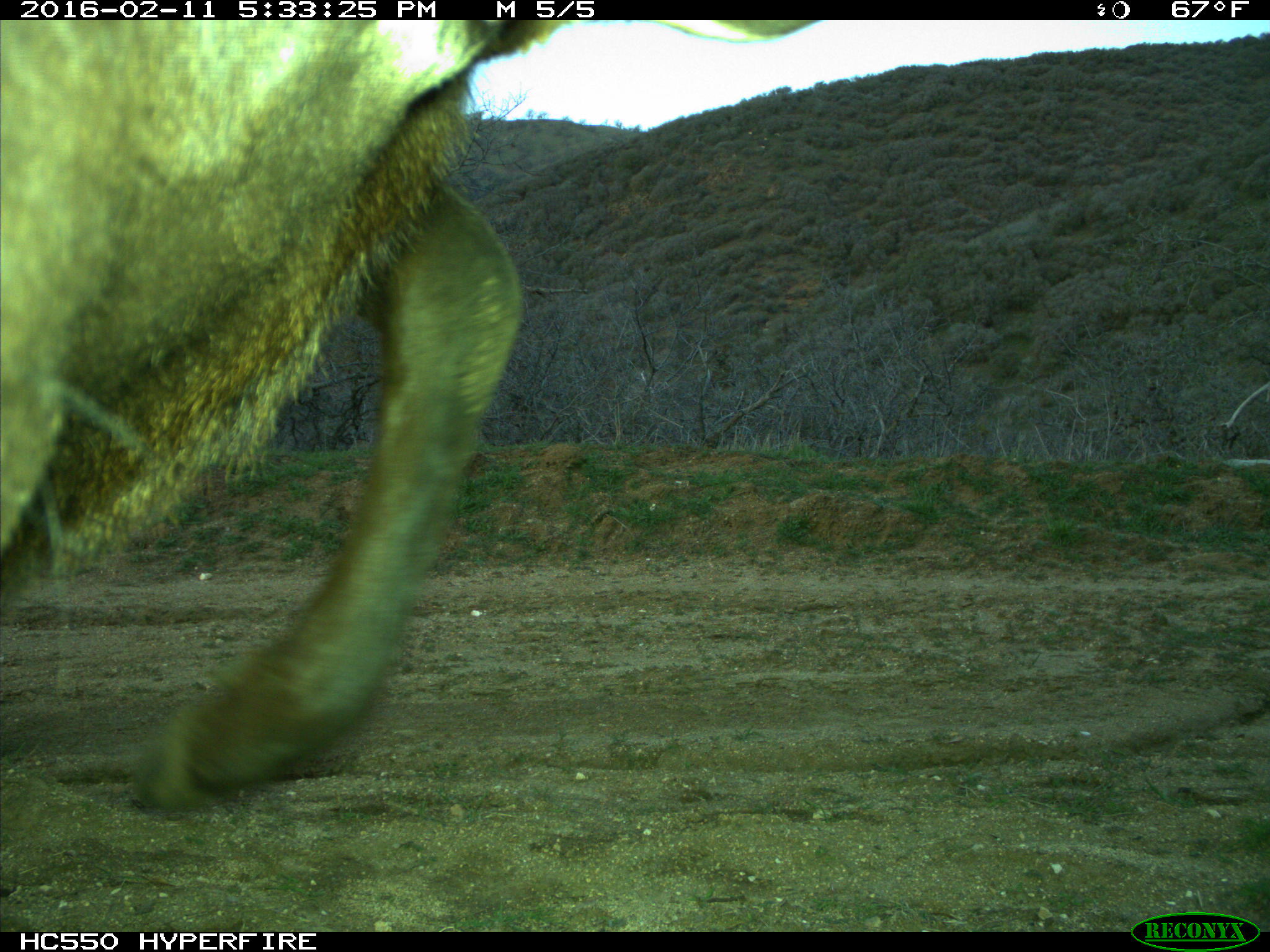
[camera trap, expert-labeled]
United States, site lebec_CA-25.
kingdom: Animalia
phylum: Chordata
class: Mammalia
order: Artiodactyla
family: Cervidae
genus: Cervus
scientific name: Cervus canadensis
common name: elk